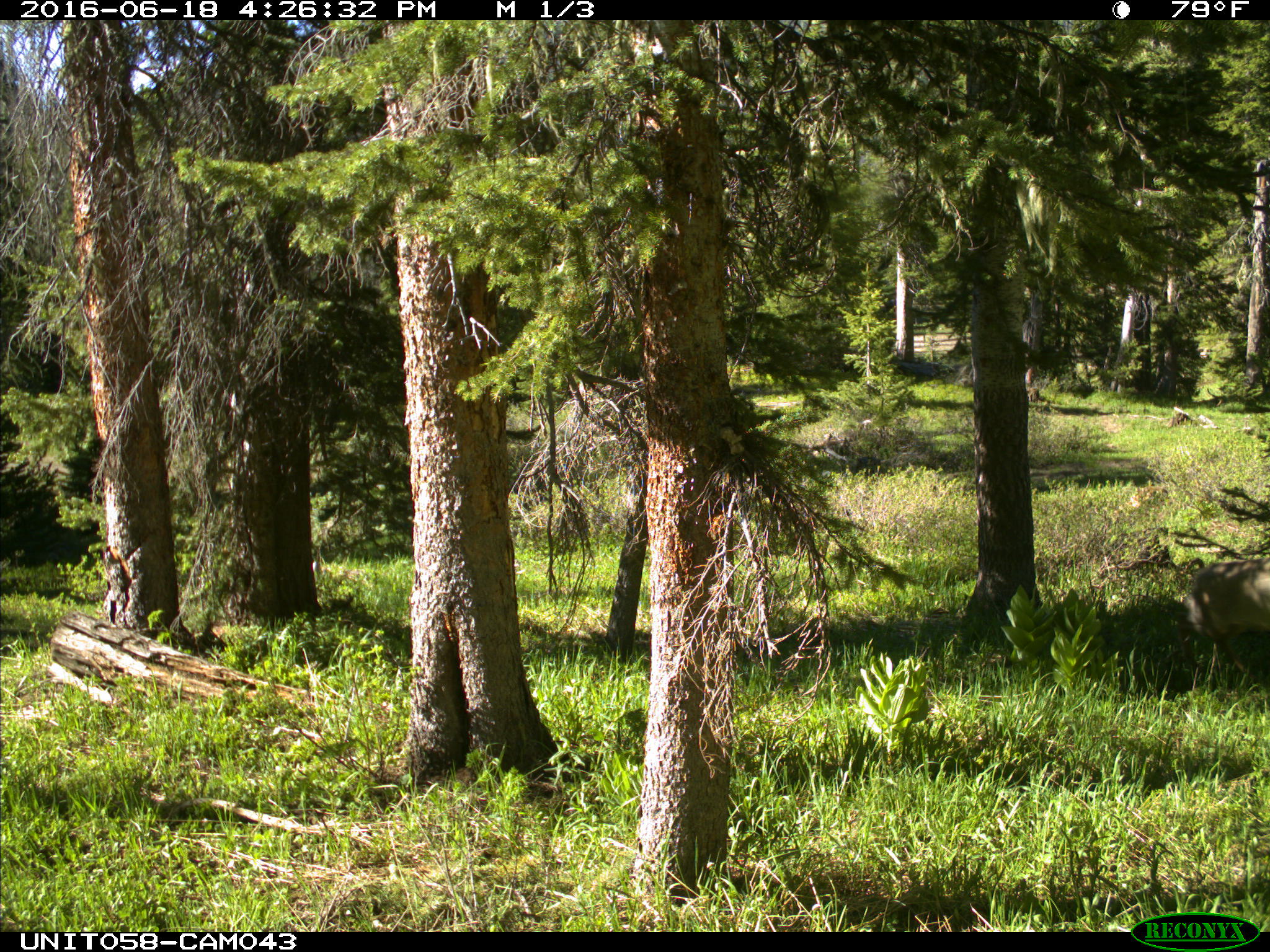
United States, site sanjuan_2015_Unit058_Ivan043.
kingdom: Animalia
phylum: Chordata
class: Mammalia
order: Artiodactyla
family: Cervidae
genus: Odocoileus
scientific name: Odocoileus hemionus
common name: mule deer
Odocoileus hemionus (mule deer).